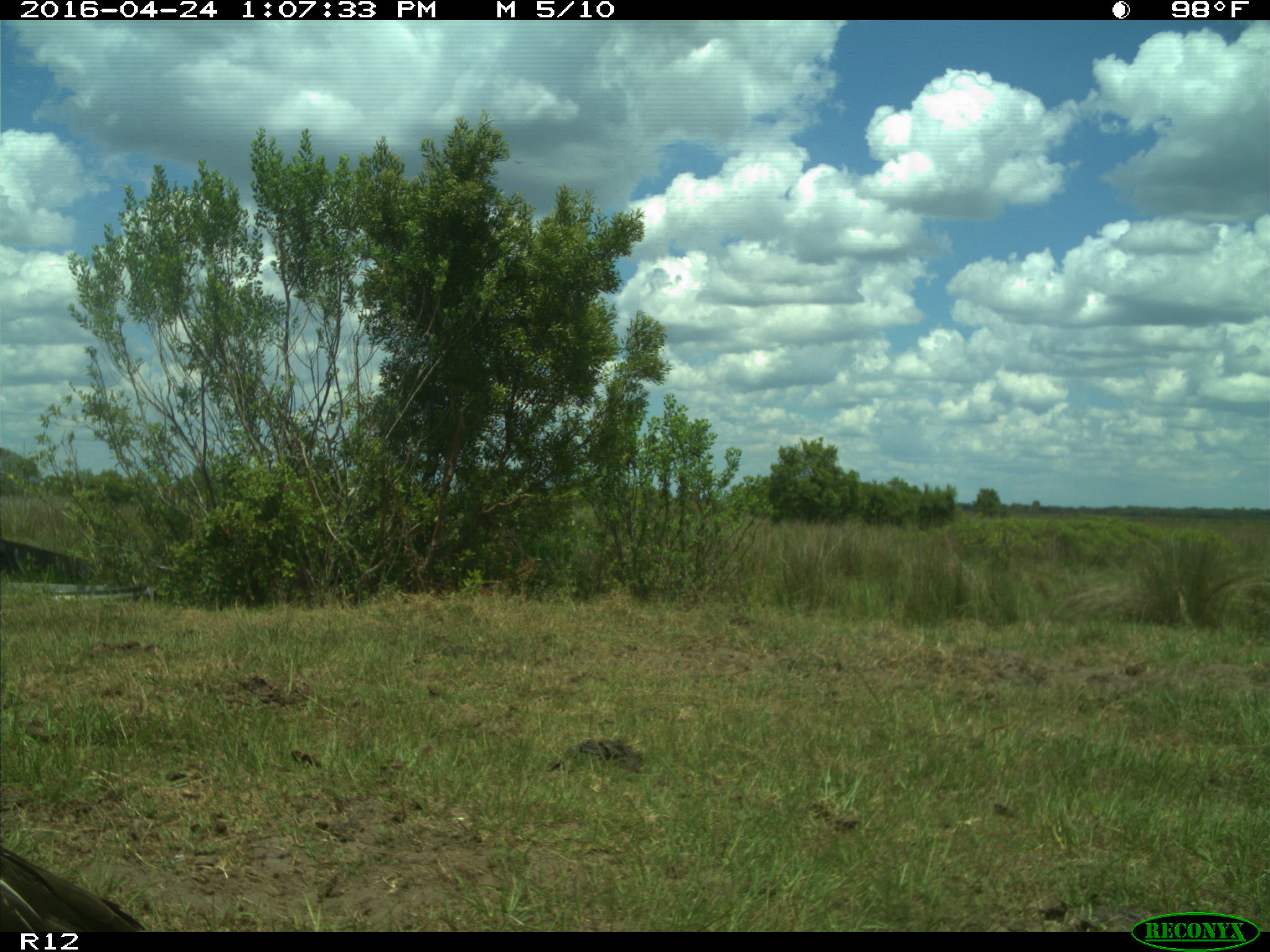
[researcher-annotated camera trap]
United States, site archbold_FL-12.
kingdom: Animalia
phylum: Chordata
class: Aves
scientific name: Aves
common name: birds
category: unidentified bird